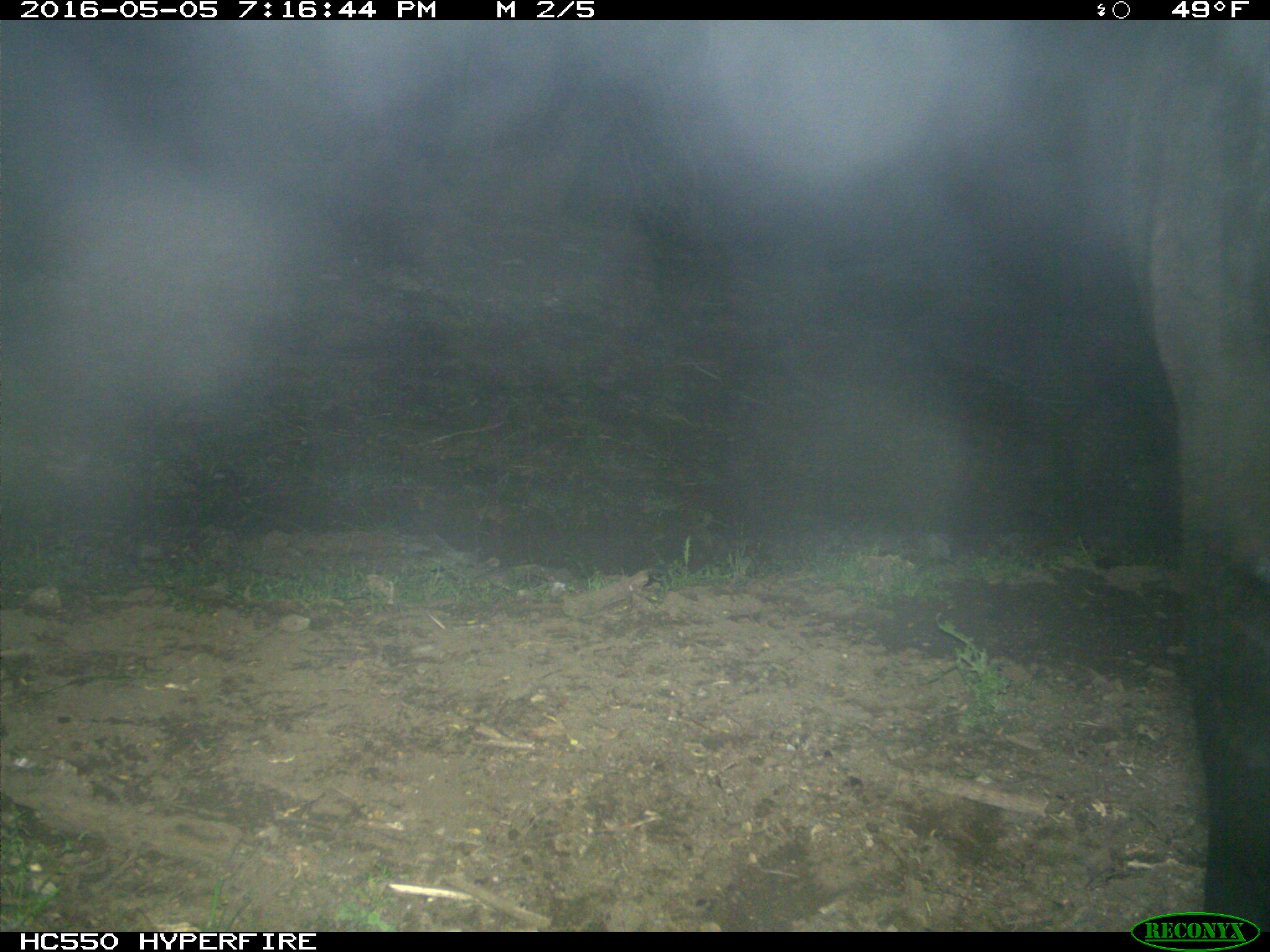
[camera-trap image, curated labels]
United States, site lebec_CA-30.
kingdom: Animalia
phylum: Chordata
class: Mammalia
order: Artiodactyla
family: Bovidae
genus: Bos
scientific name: Bos taurus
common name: domestic cow